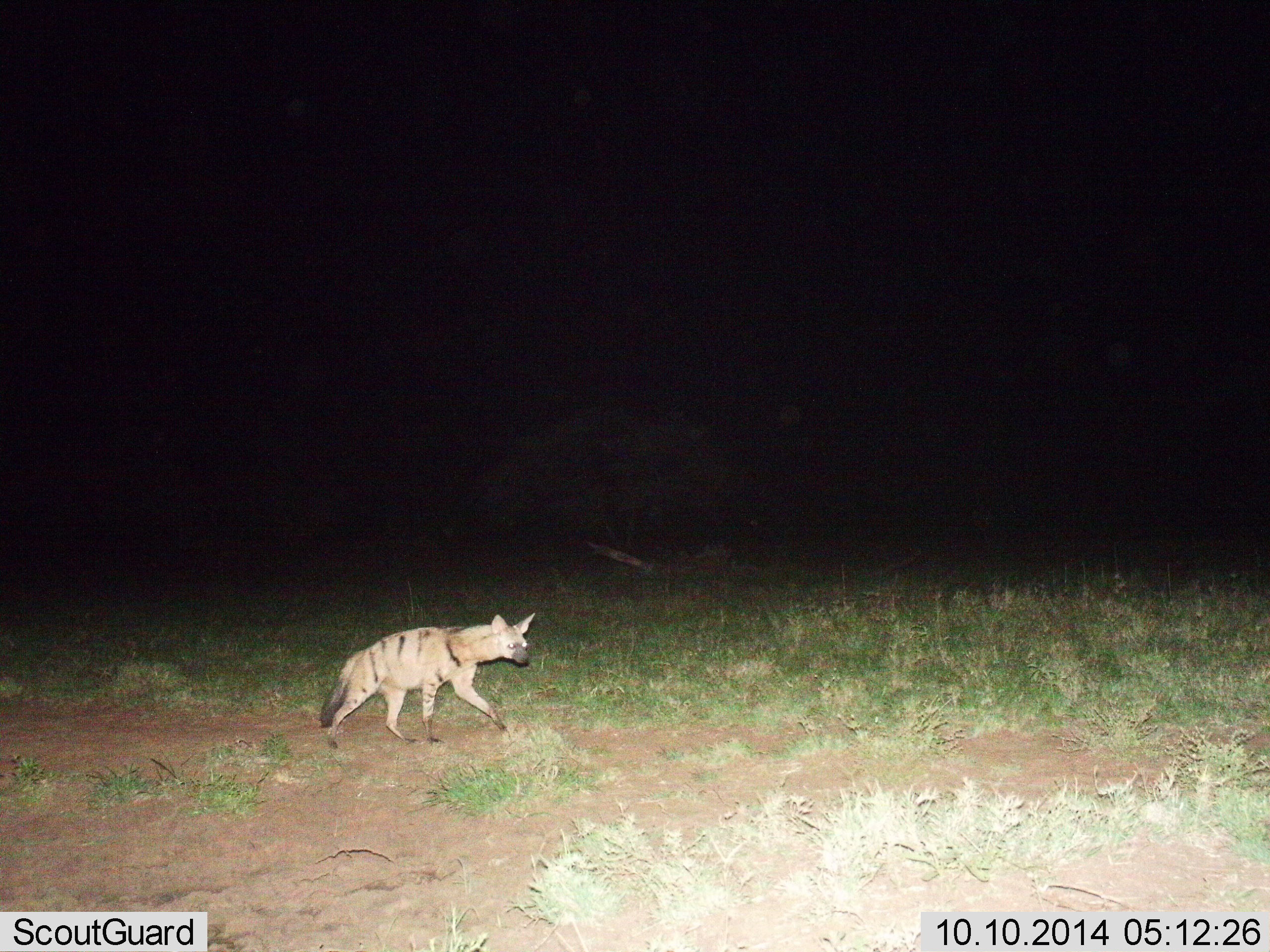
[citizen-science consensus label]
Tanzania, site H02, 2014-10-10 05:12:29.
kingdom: Animalia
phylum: Chordata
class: Mammalia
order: Carnivora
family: Hyaenidae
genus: Proteles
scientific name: Proteles cristatus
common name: aardwolf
Aardwolf (Proteles cristatus), count 1. Behavior (volunteer vote fractions): standing 0%, resting 0%, moving 100%, interacting 0%. Young present (vote fraction): 0%. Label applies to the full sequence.